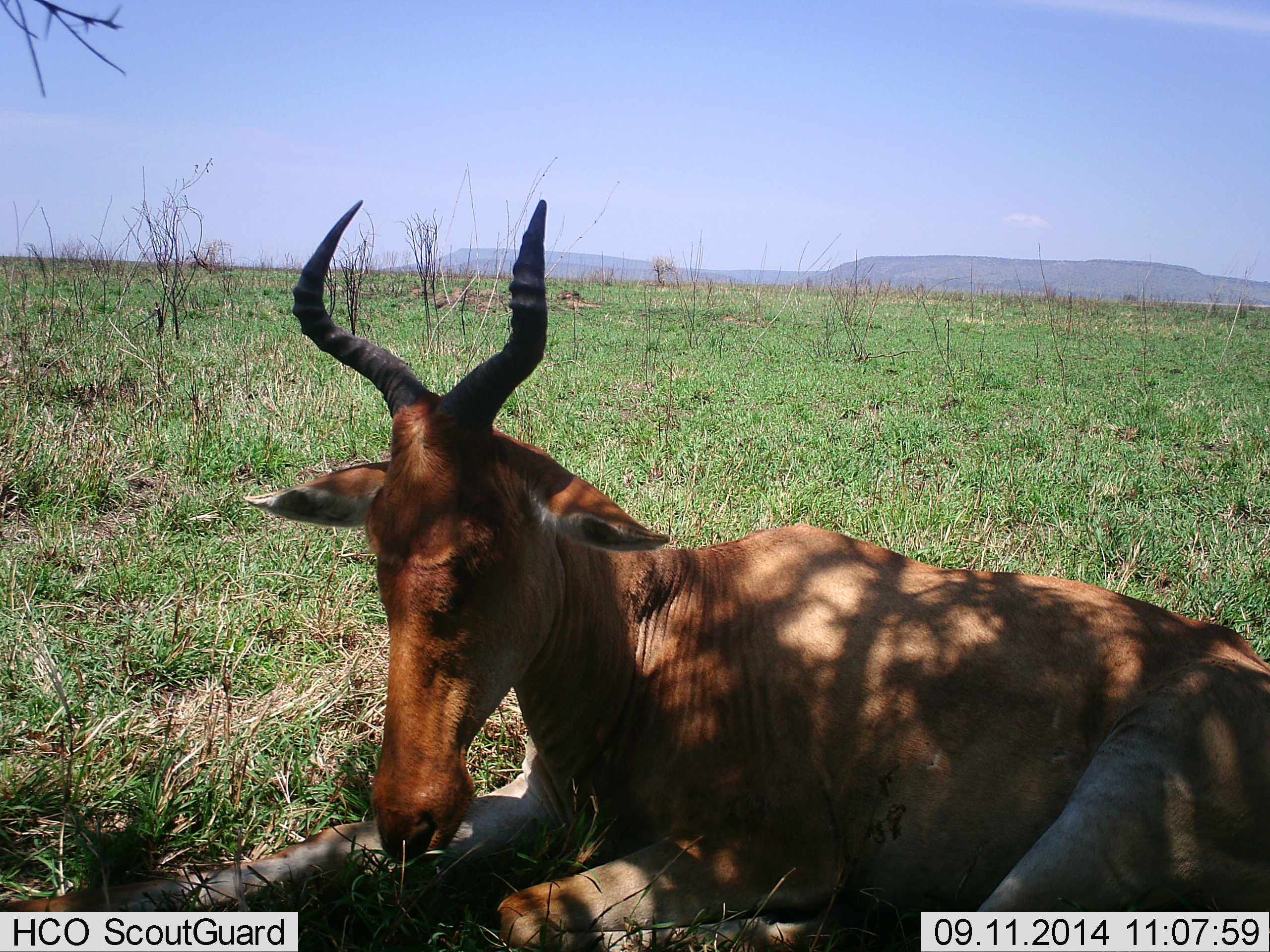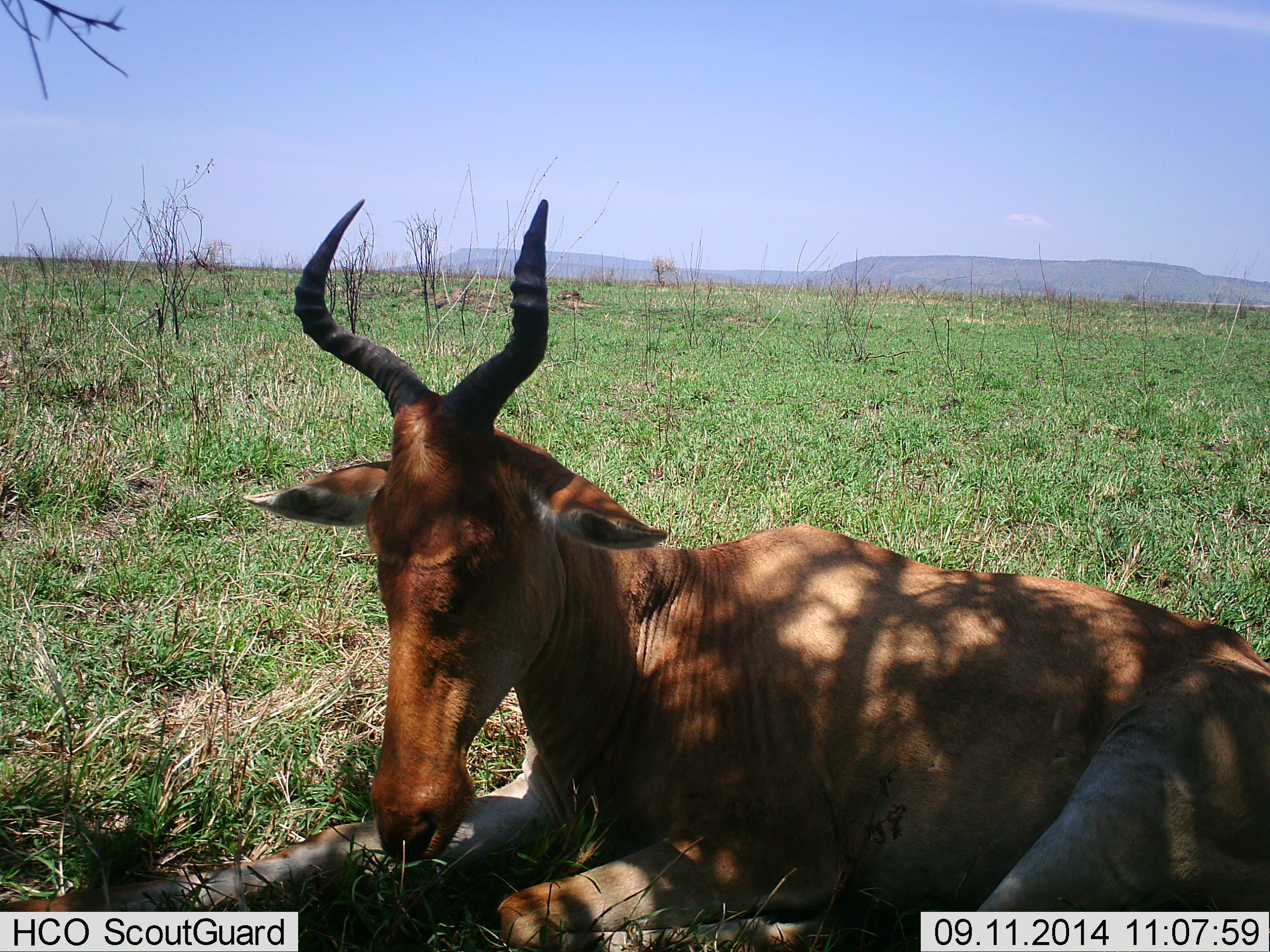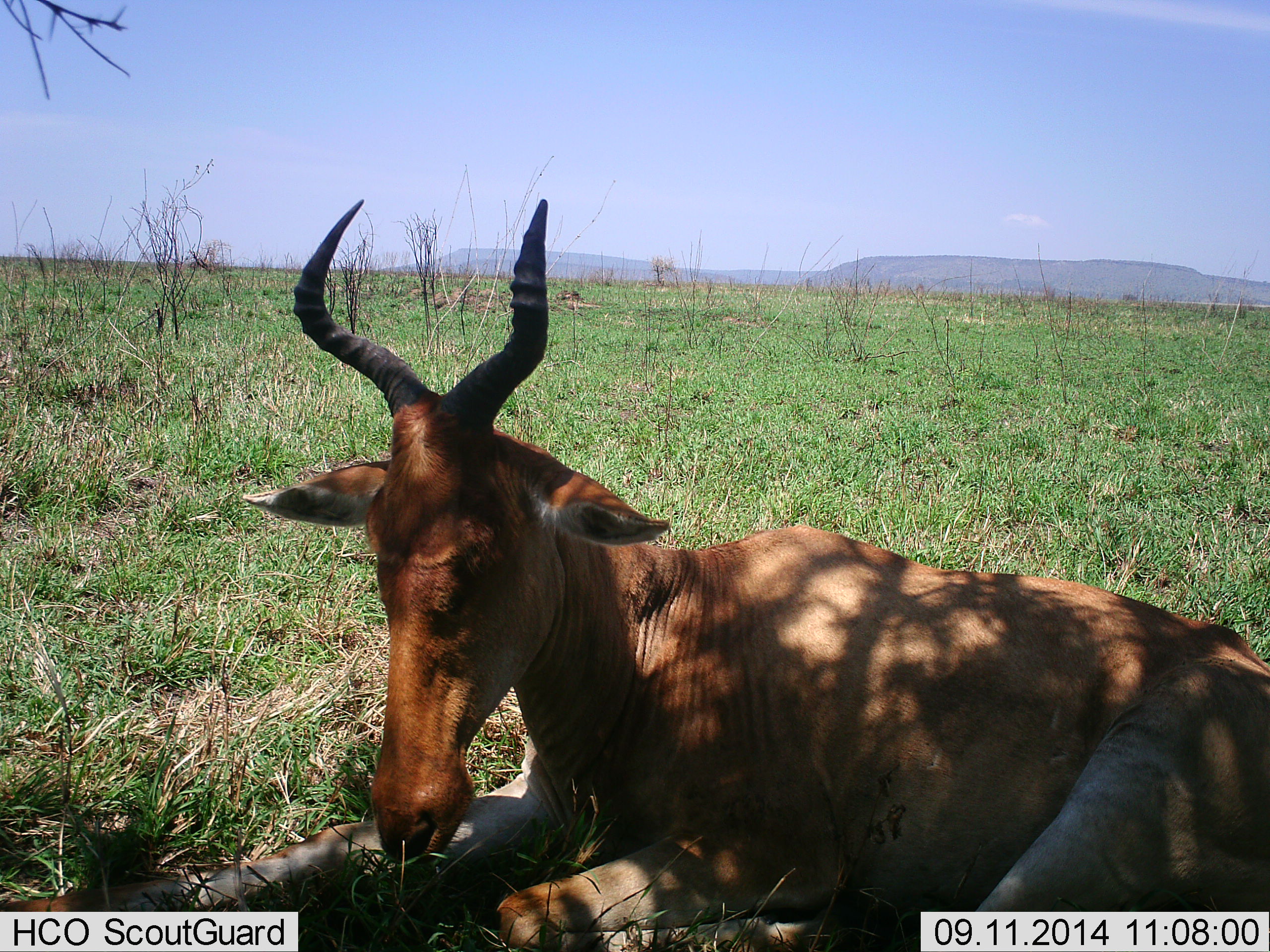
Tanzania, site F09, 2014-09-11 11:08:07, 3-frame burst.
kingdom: Animalia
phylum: Chordata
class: Mammalia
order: Artiodactyla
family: Bovidae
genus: Alcelaphus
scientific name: Alcelaphus buselaphus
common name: hartebeest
Hartebeest (Alcelaphus buselaphus), count 1. Behavior (volunteer vote fractions): standing 0%, resting 100%, moving 0%, interacting 0%. Young present (vote fraction): 0%. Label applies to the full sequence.